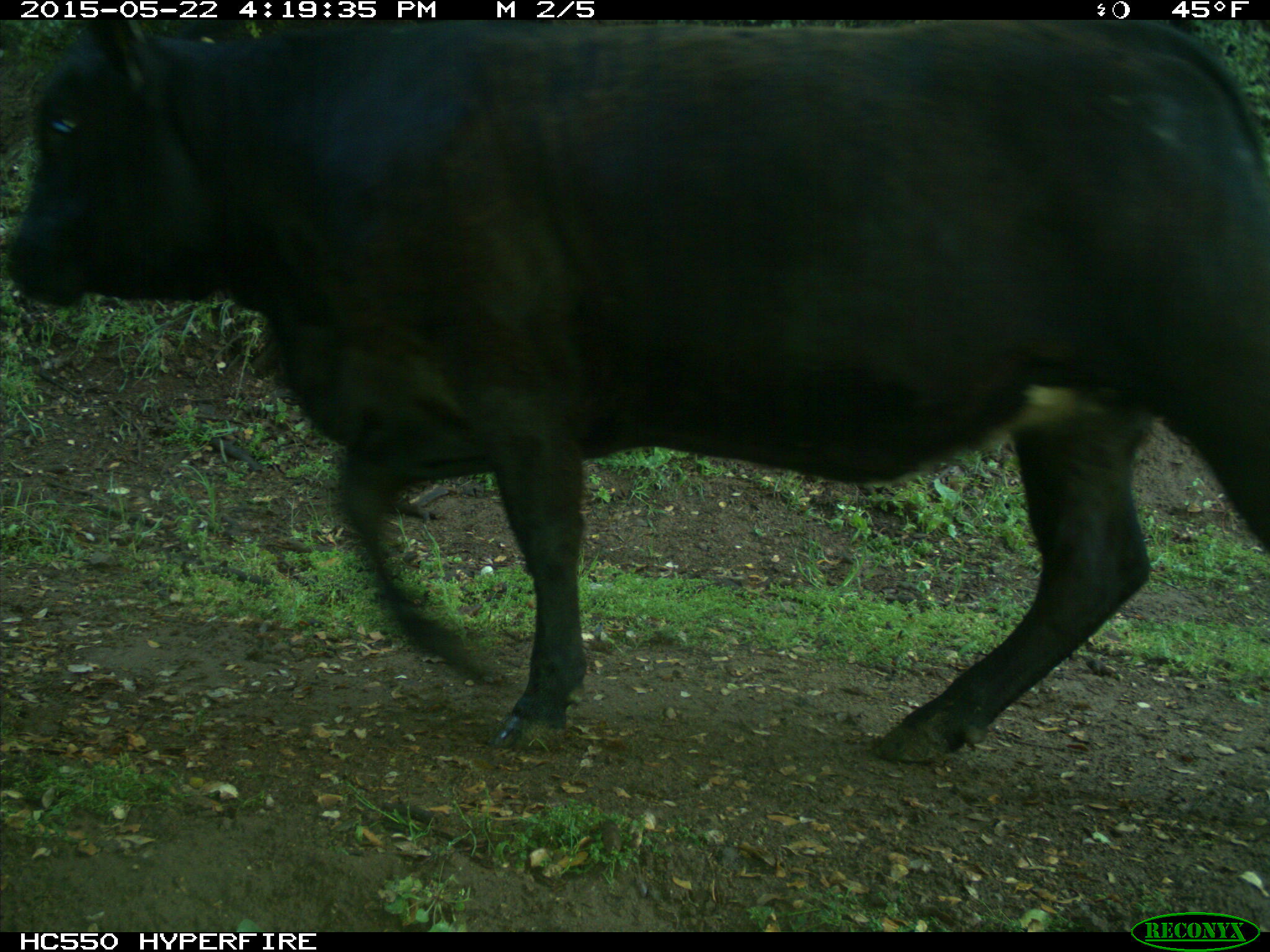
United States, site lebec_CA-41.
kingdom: Animalia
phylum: Chordata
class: Mammalia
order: Artiodactyla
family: Bovidae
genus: Bos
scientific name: Bos taurus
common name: domestic cow